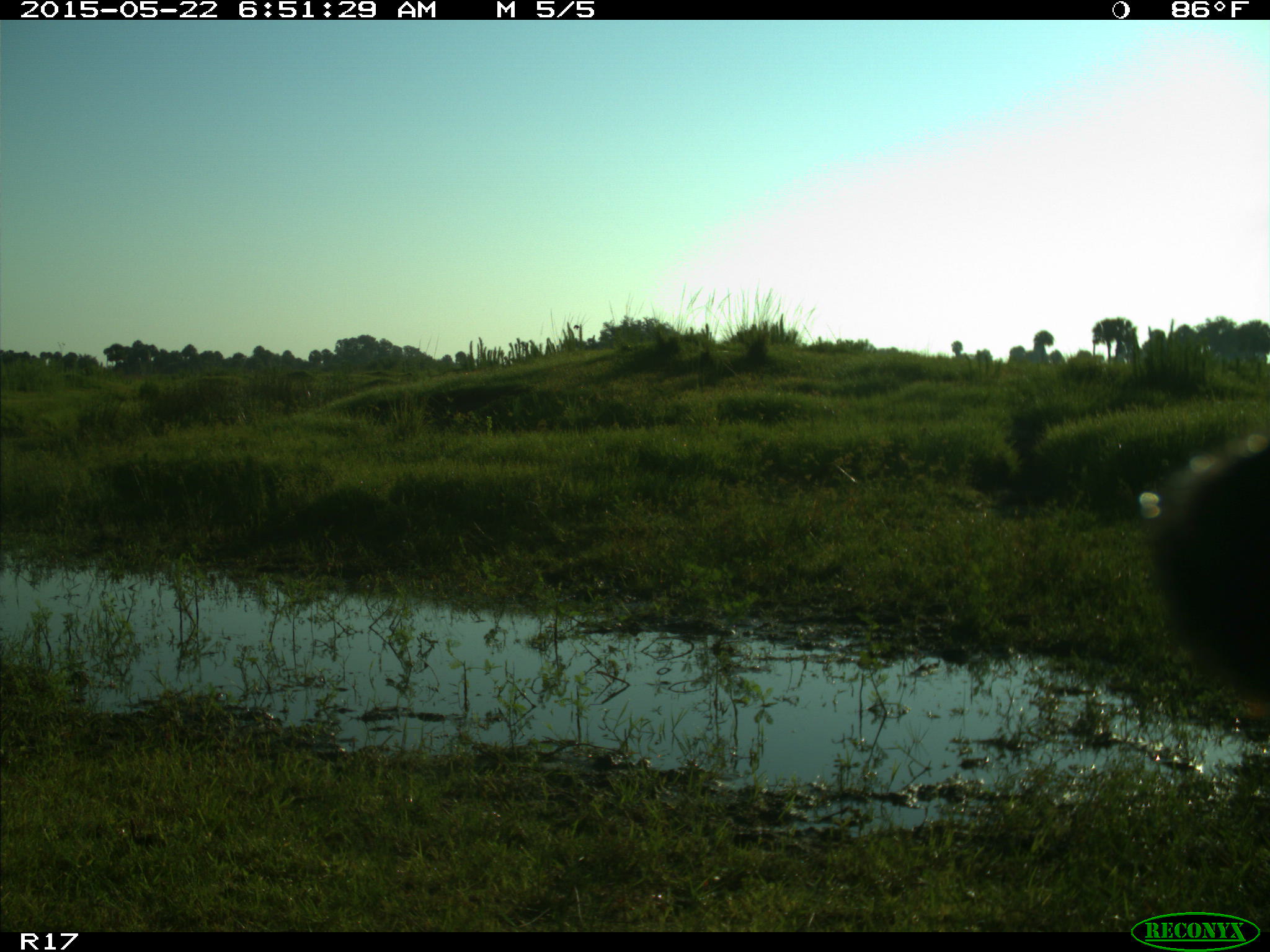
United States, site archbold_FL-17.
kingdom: Animalia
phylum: Chordata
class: Mammalia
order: Artiodactyla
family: Bovidae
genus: Bos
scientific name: Bos taurus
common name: domestic cow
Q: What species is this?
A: Bos taurus (domestic cow).